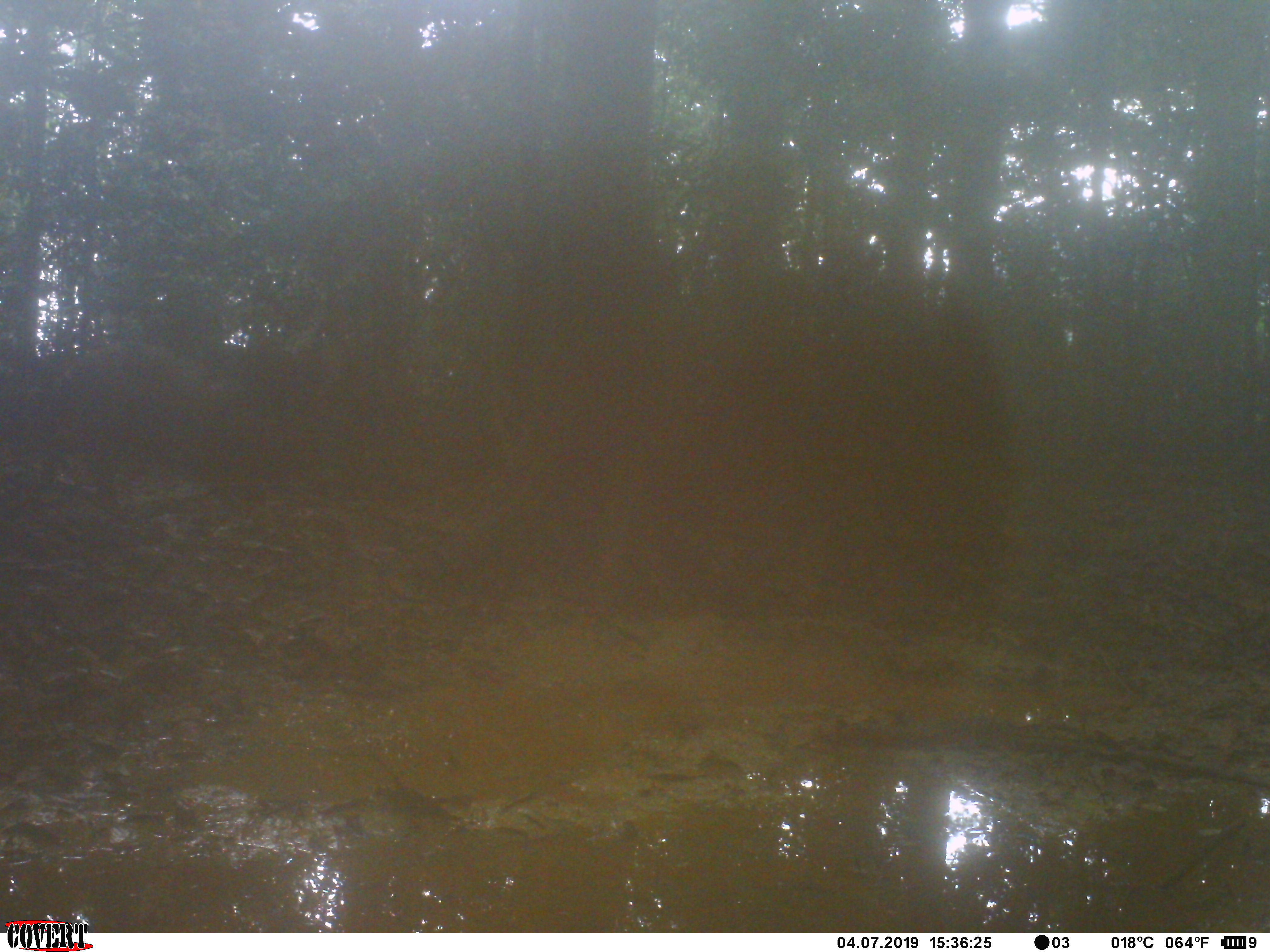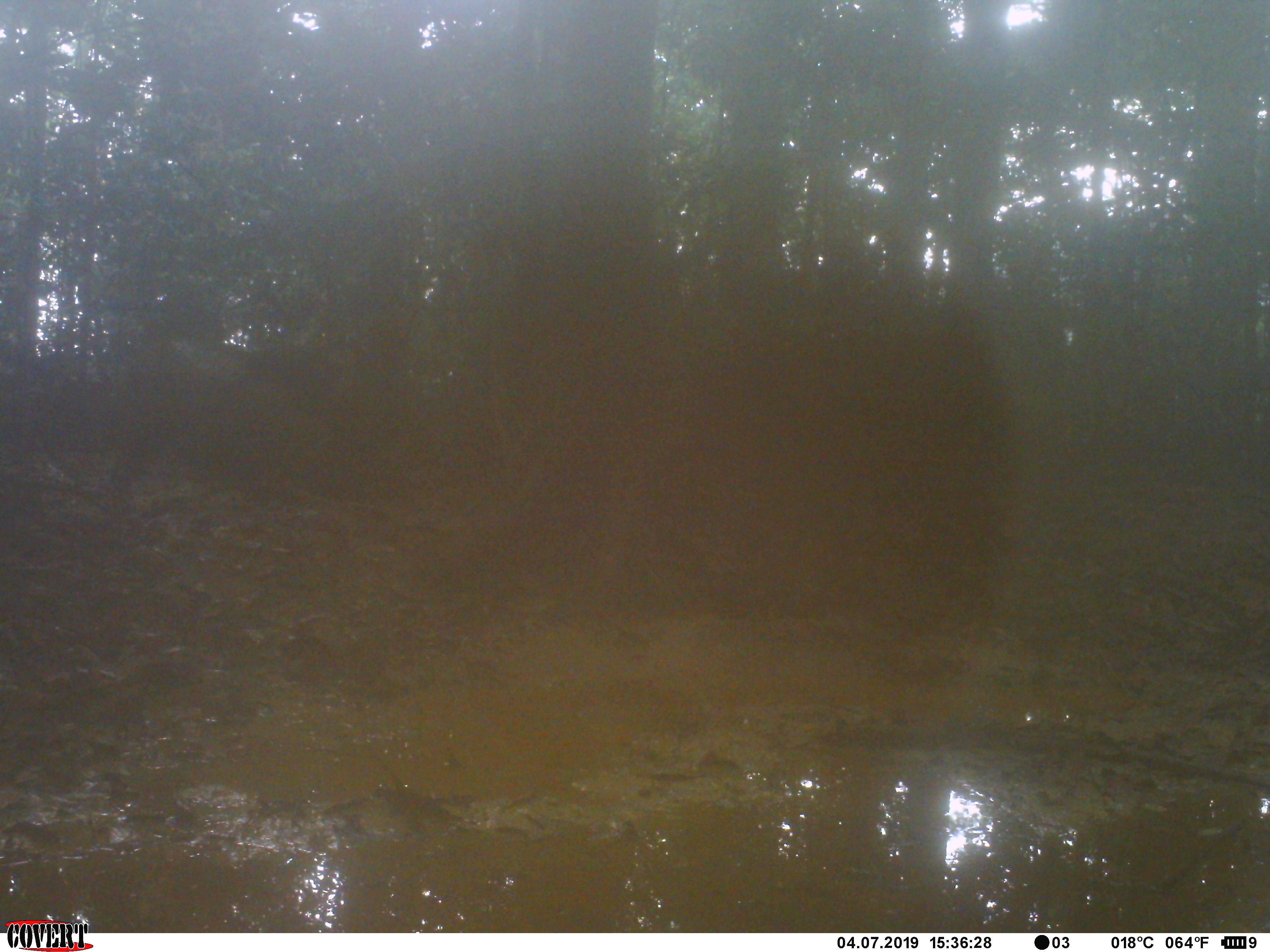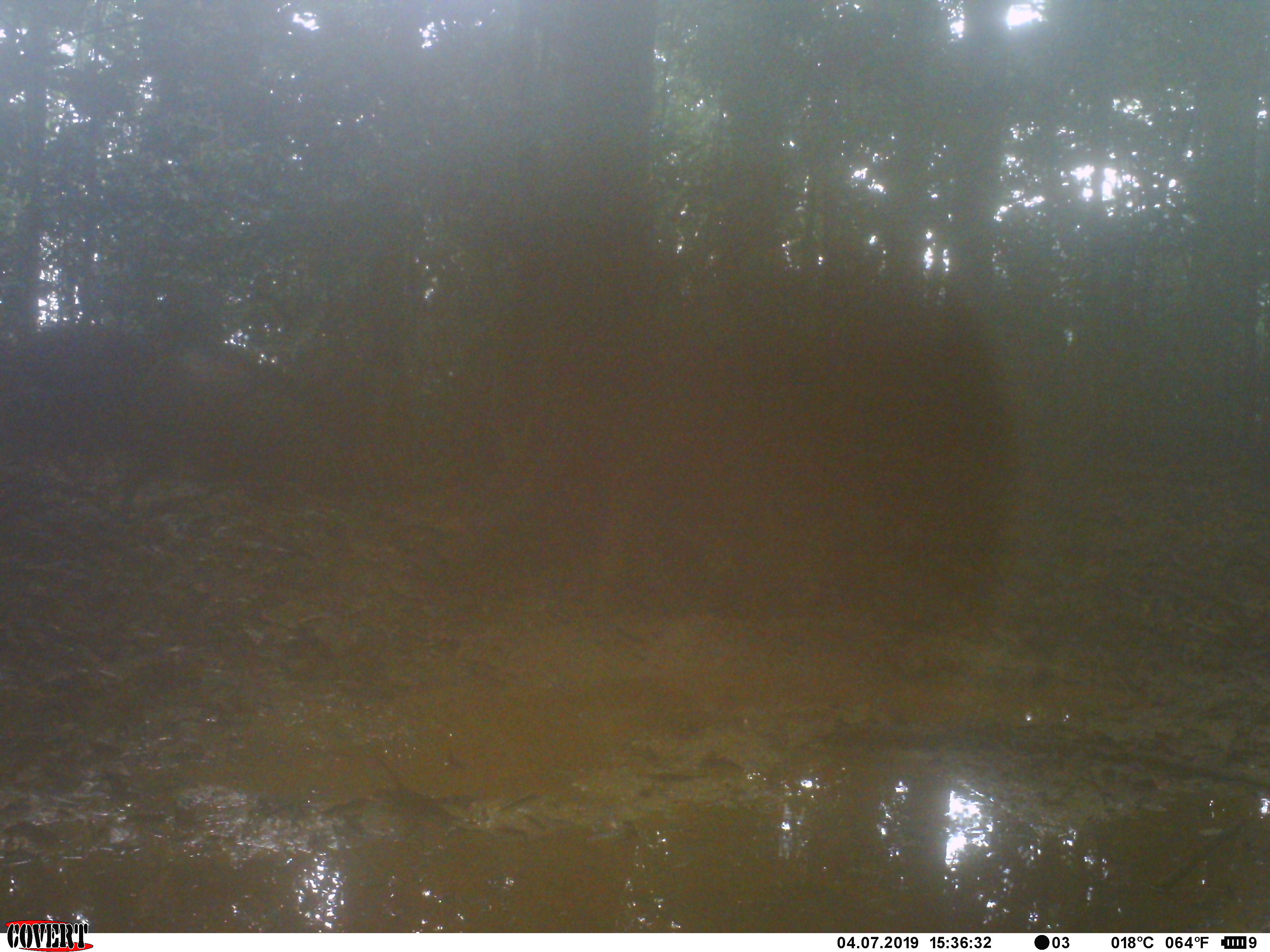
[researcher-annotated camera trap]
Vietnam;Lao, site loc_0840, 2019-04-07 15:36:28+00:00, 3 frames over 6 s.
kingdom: Animalia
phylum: Chordata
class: Mammalia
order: Artiodactyla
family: Suidae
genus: Sus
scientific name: Sus scrofa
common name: eurasian wild pig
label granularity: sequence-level